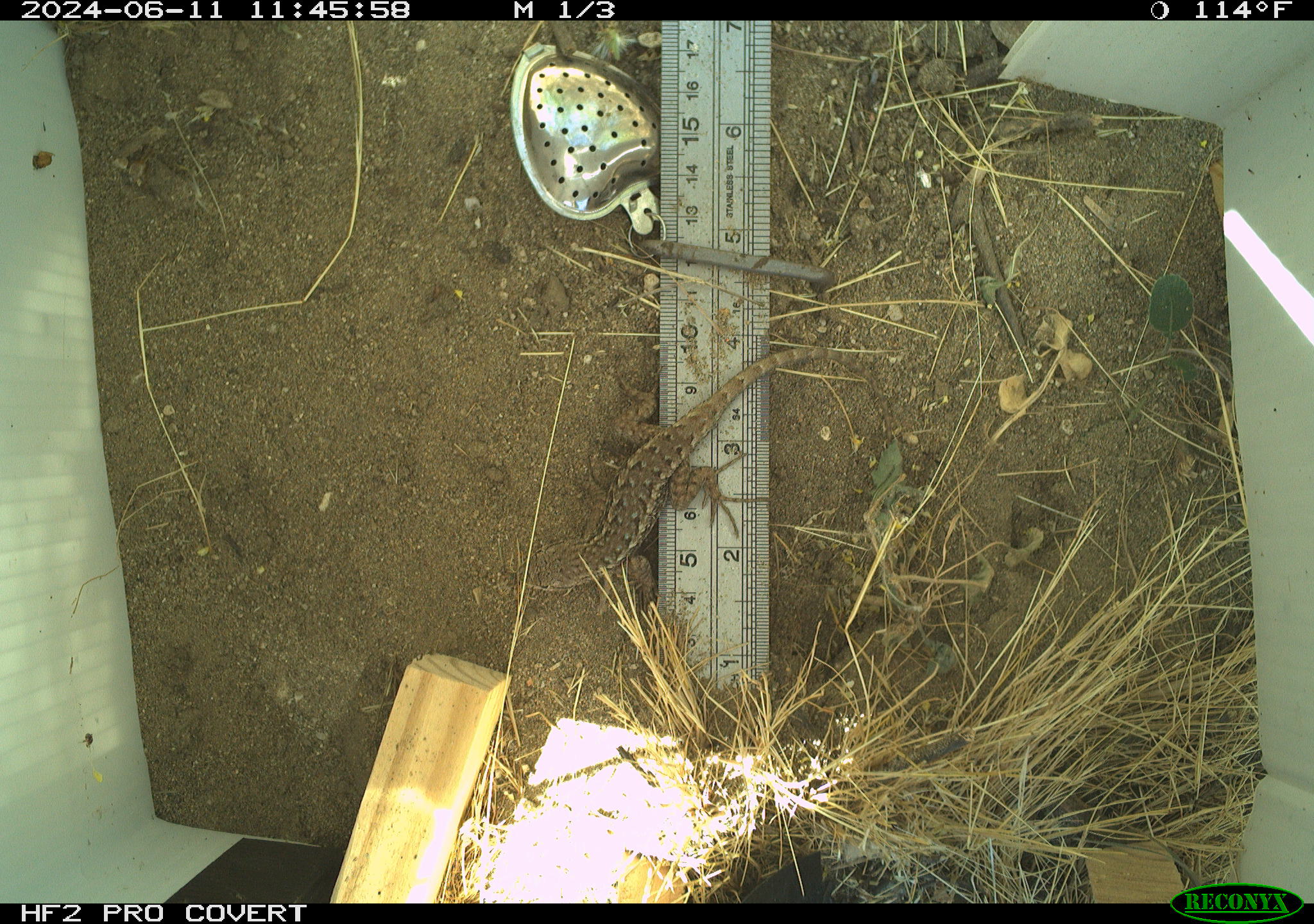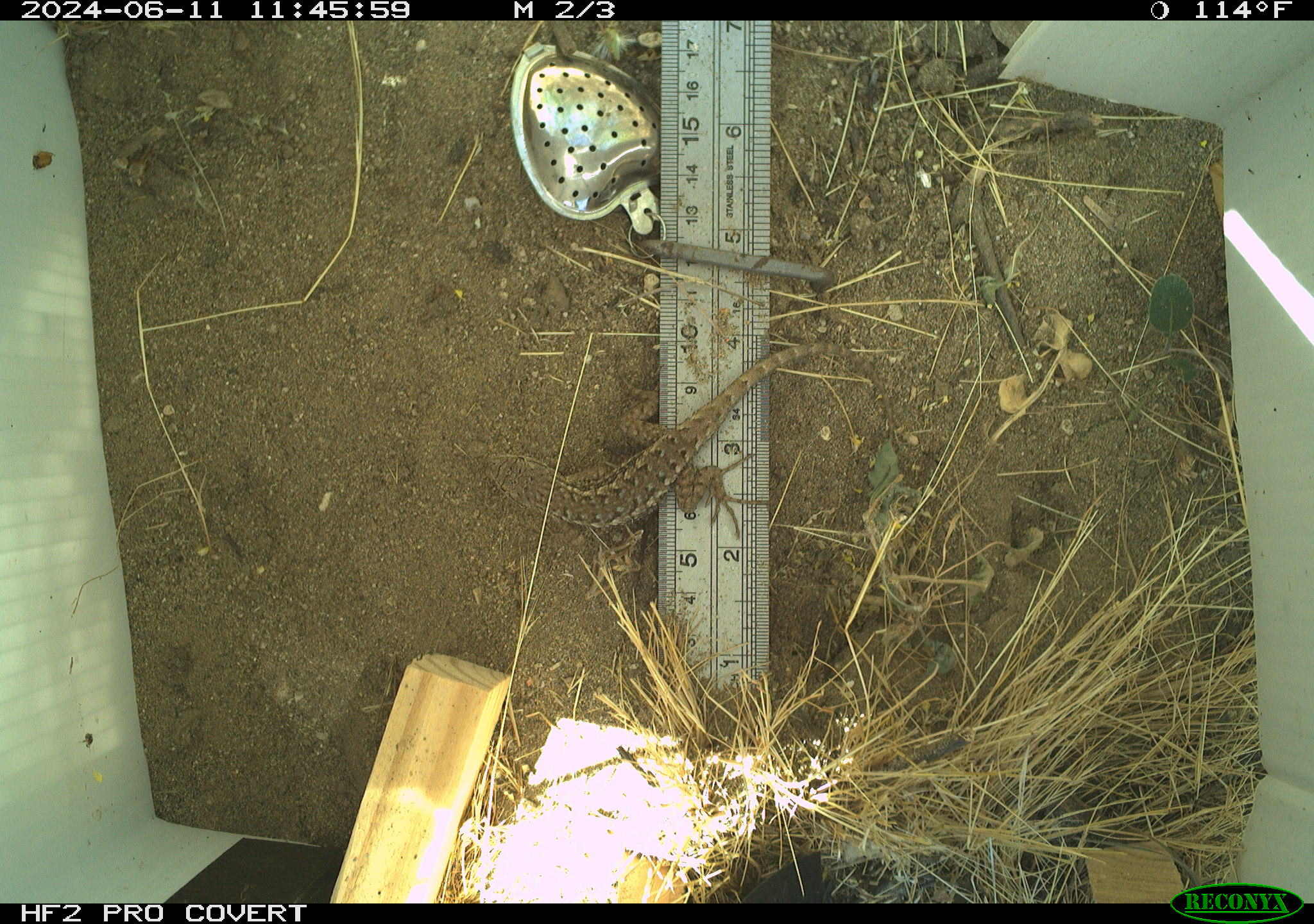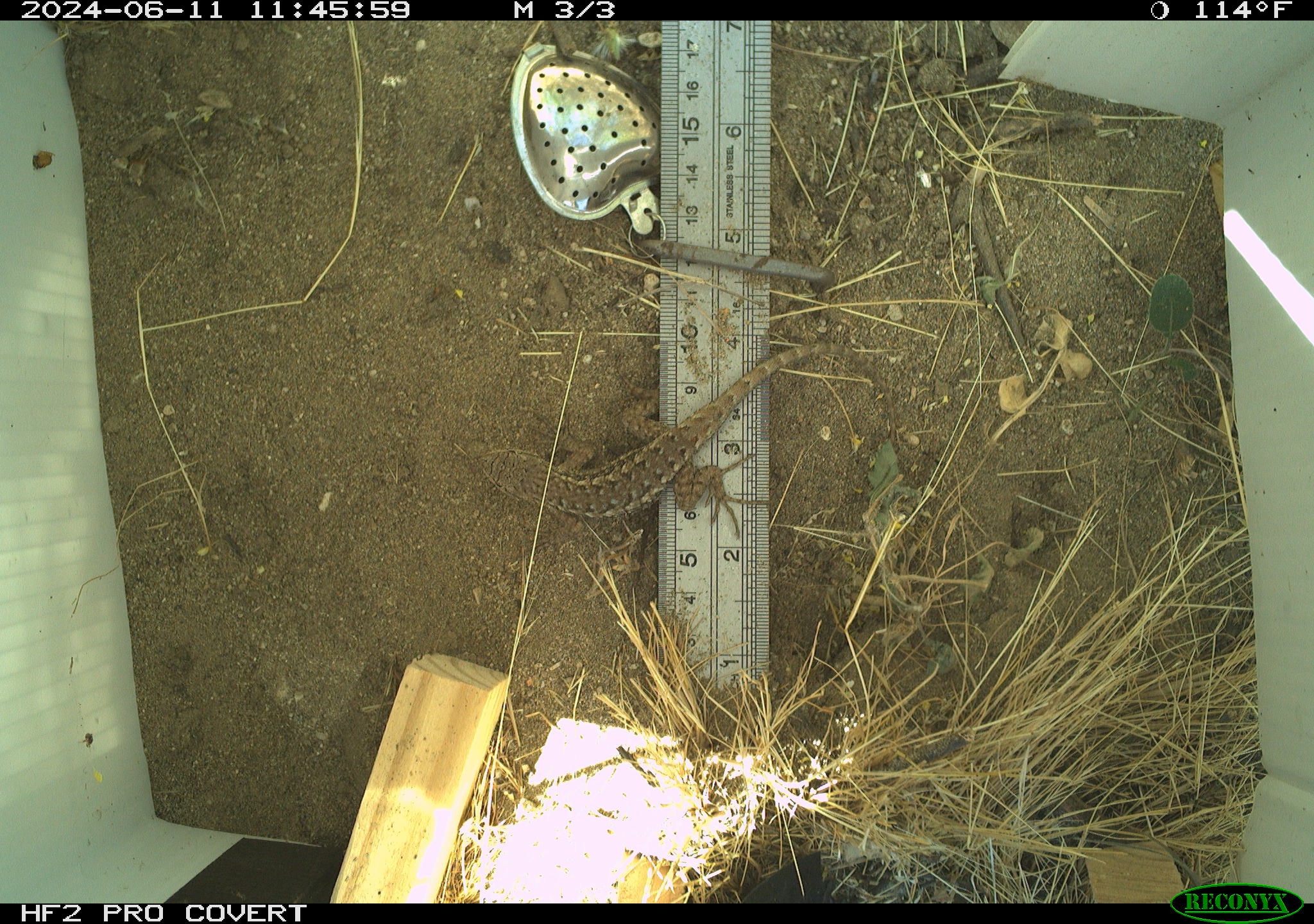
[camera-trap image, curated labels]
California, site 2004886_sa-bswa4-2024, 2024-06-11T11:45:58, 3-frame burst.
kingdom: Animalia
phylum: Chordata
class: Reptilia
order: Squamata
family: Phrynosomatidae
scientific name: Phrynosomatidae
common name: north american spiny lizards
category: sceloporus/uta species